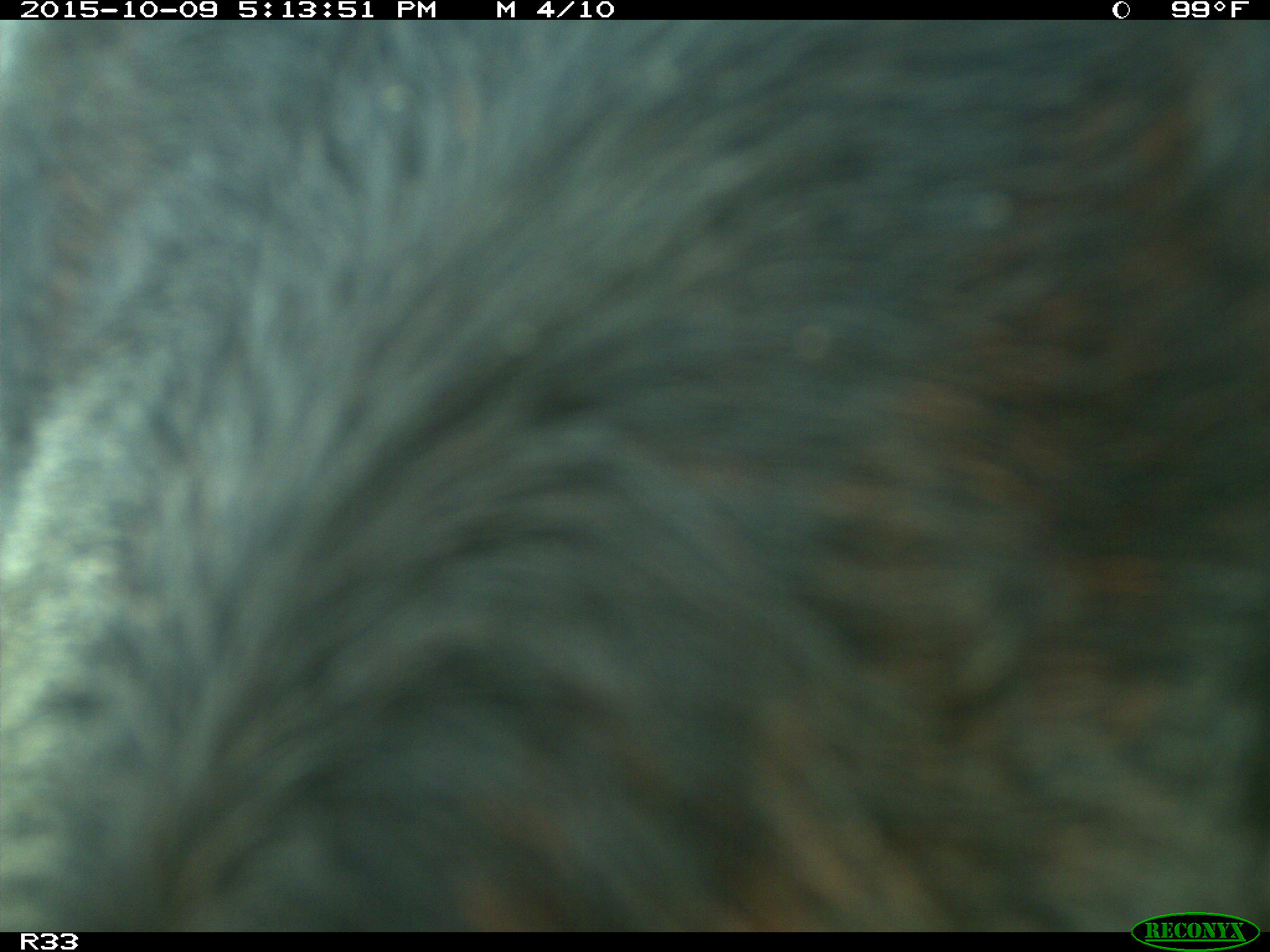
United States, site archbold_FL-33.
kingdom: Animalia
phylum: Chordata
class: Mammalia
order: Artiodactyla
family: Bovidae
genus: Bos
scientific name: Bos taurus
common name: domestic cow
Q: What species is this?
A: Bos taurus (domestic cow).